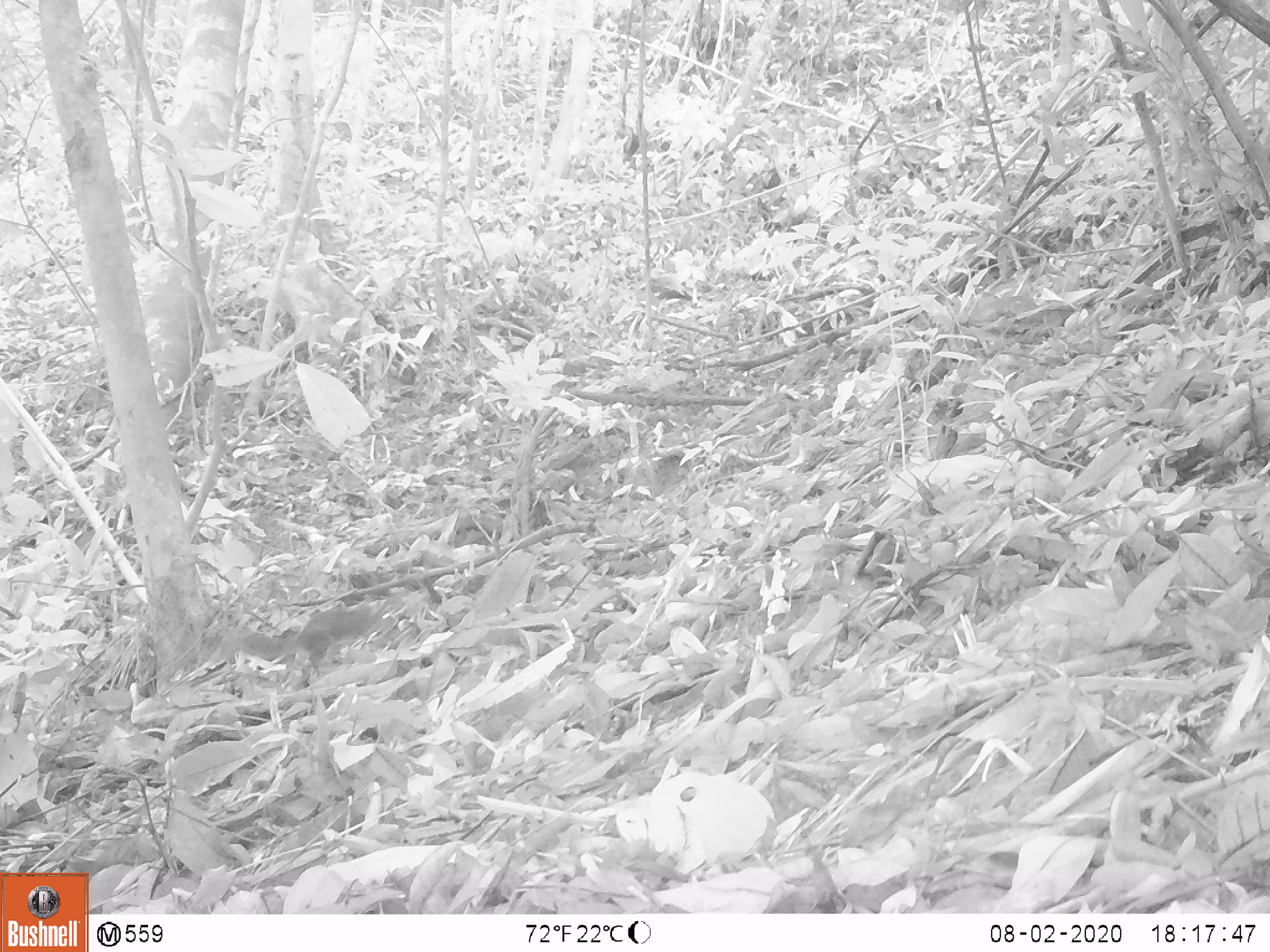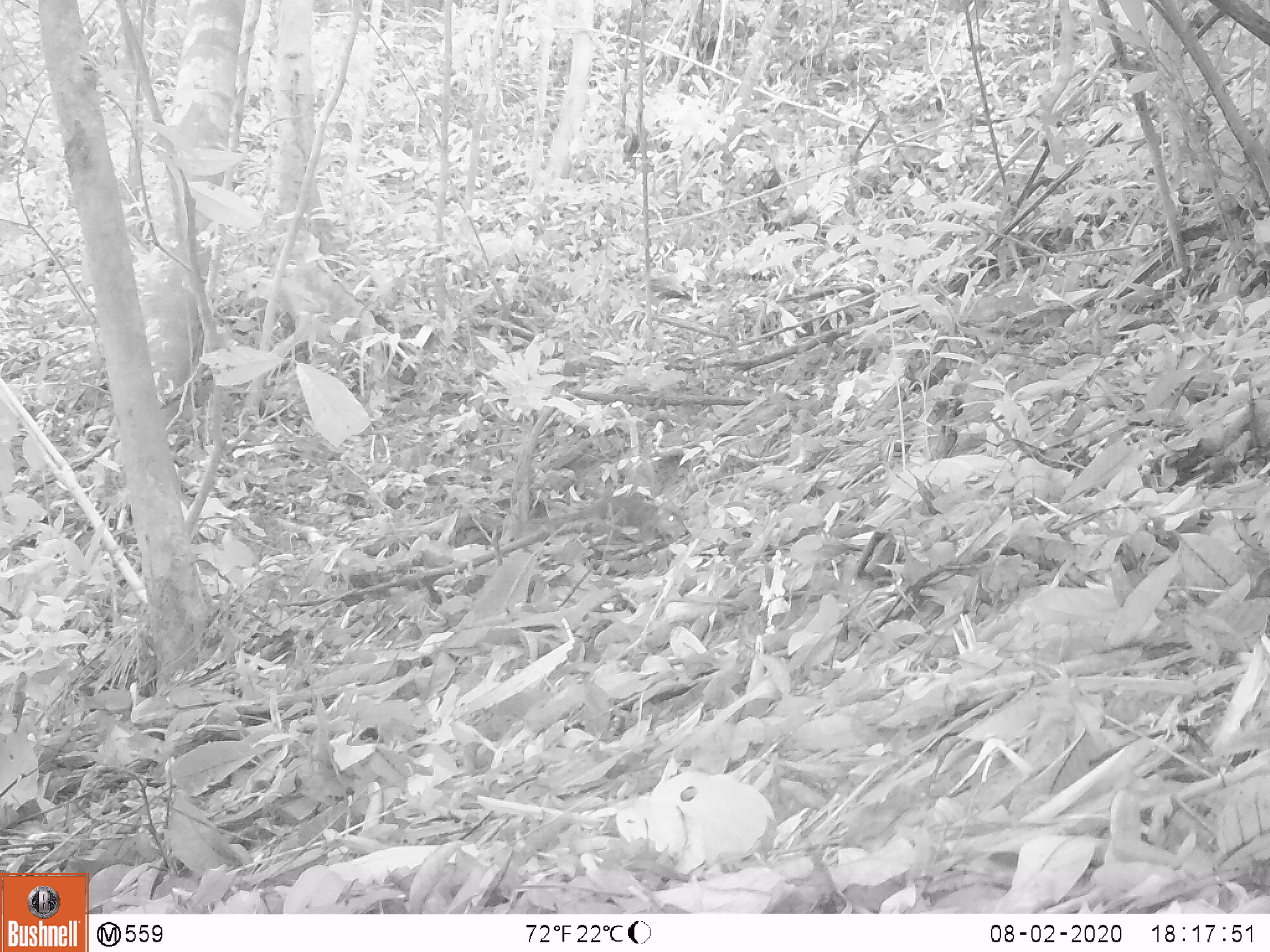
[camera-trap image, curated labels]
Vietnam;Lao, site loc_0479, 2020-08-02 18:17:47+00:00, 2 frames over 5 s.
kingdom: Animalia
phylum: Chordata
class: Mammalia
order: Rodentia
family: Sciuridae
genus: Sciurus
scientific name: Sciurus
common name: squirrel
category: unidentified squirrel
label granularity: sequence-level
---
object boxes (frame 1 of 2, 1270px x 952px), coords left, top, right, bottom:
unidentified squirrel: 227, 607, 396, 686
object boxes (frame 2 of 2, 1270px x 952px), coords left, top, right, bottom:
unidentified squirrel: 511, 494, 689, 545